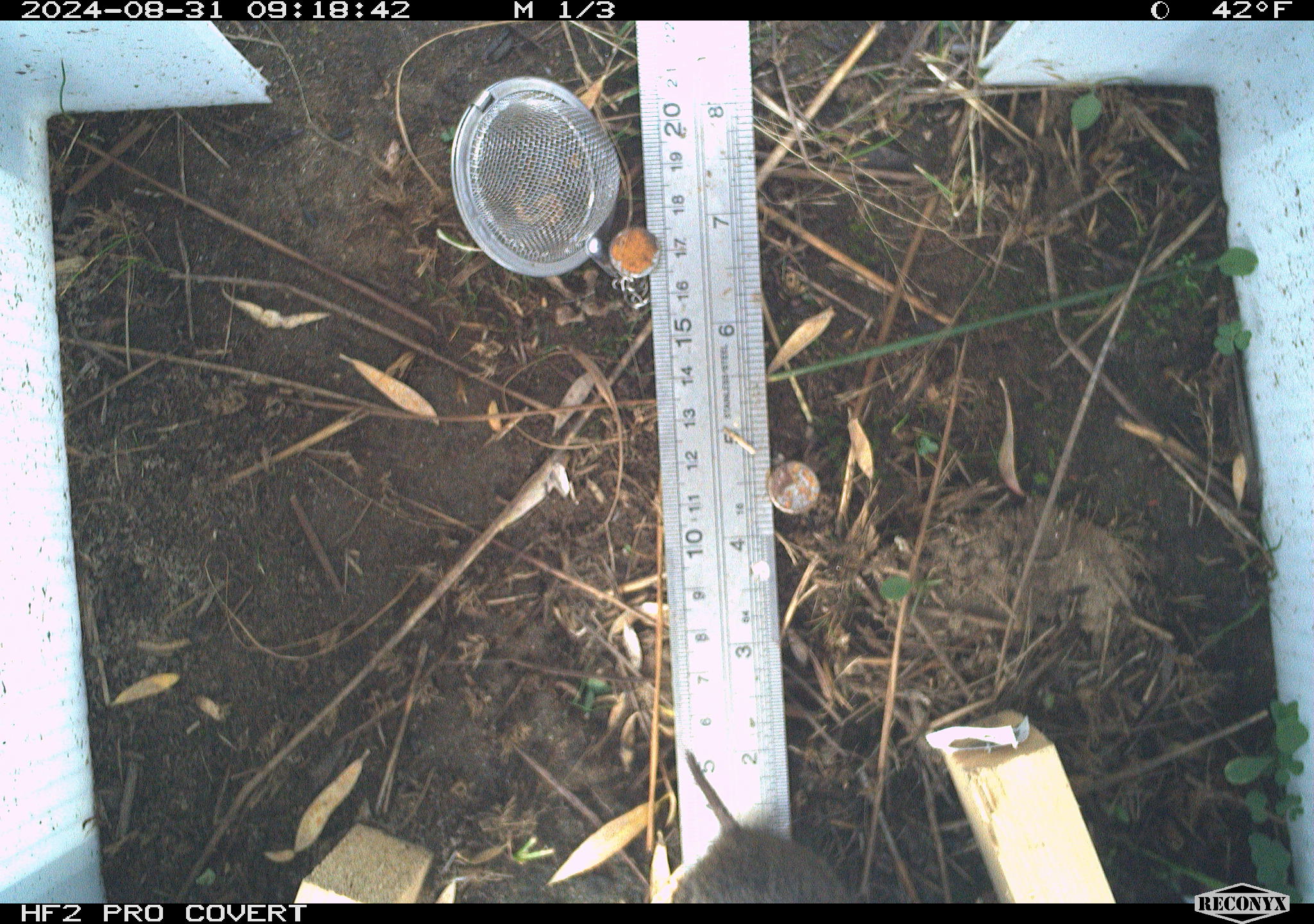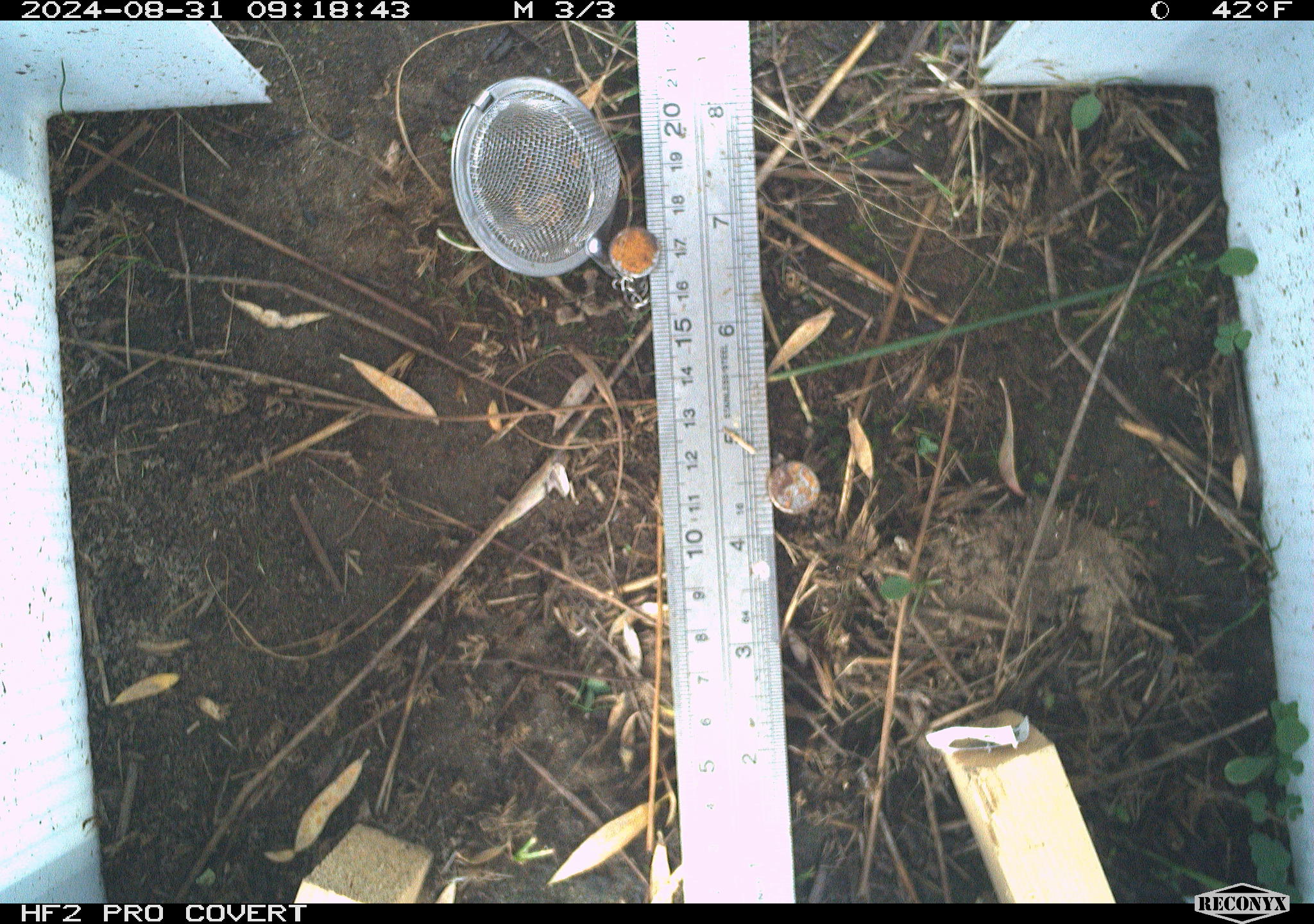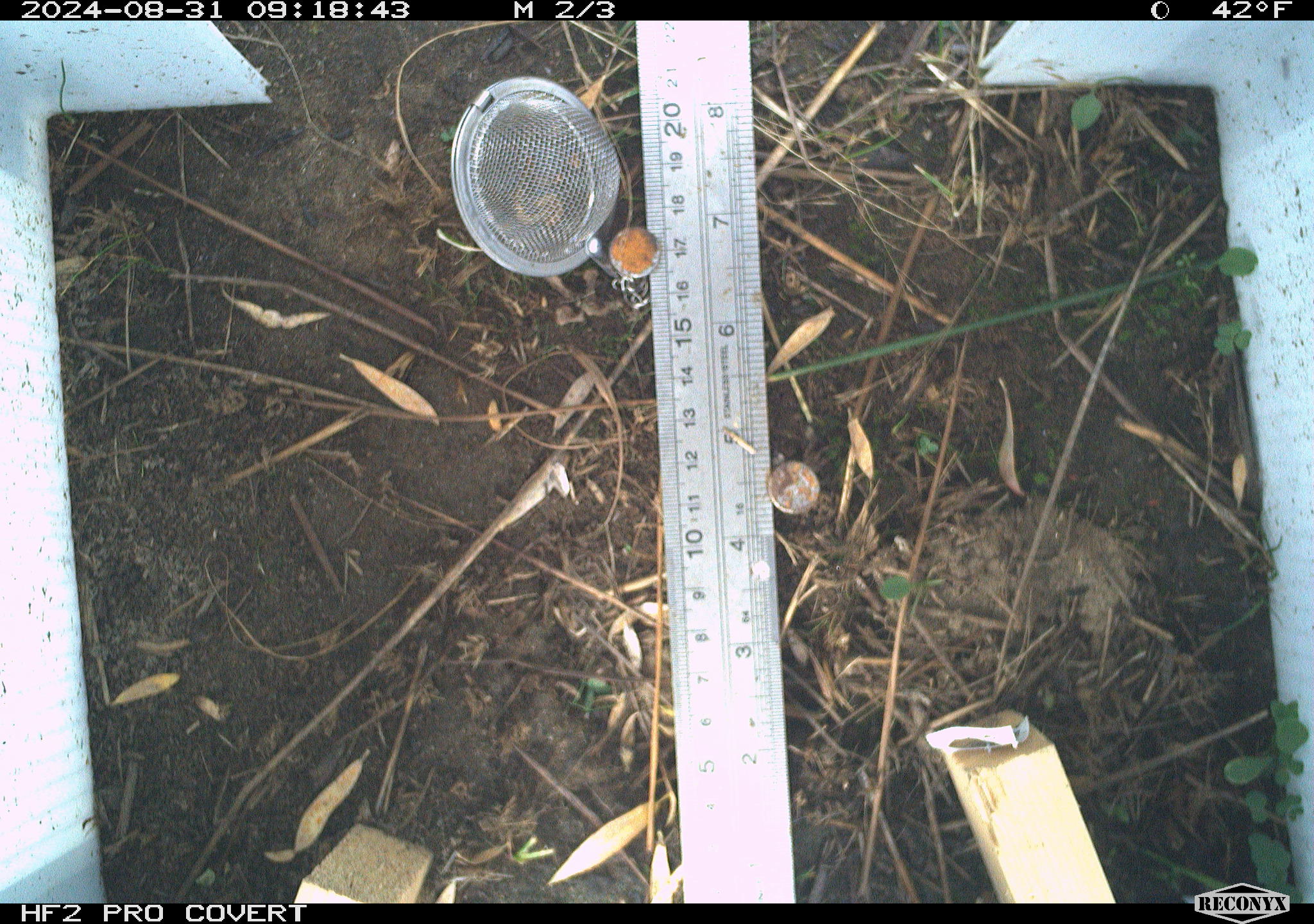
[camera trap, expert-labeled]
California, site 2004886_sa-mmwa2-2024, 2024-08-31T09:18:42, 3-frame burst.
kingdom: Animalia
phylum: Chordata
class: Mammalia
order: Rodentia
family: Cricetidae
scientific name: Arvicolinae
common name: voles, lemmings, and muskrats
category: arvicolinae subfamily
Arvicolinae subfamily (voles, lemmings, and muskrats) (Arvicolinae).